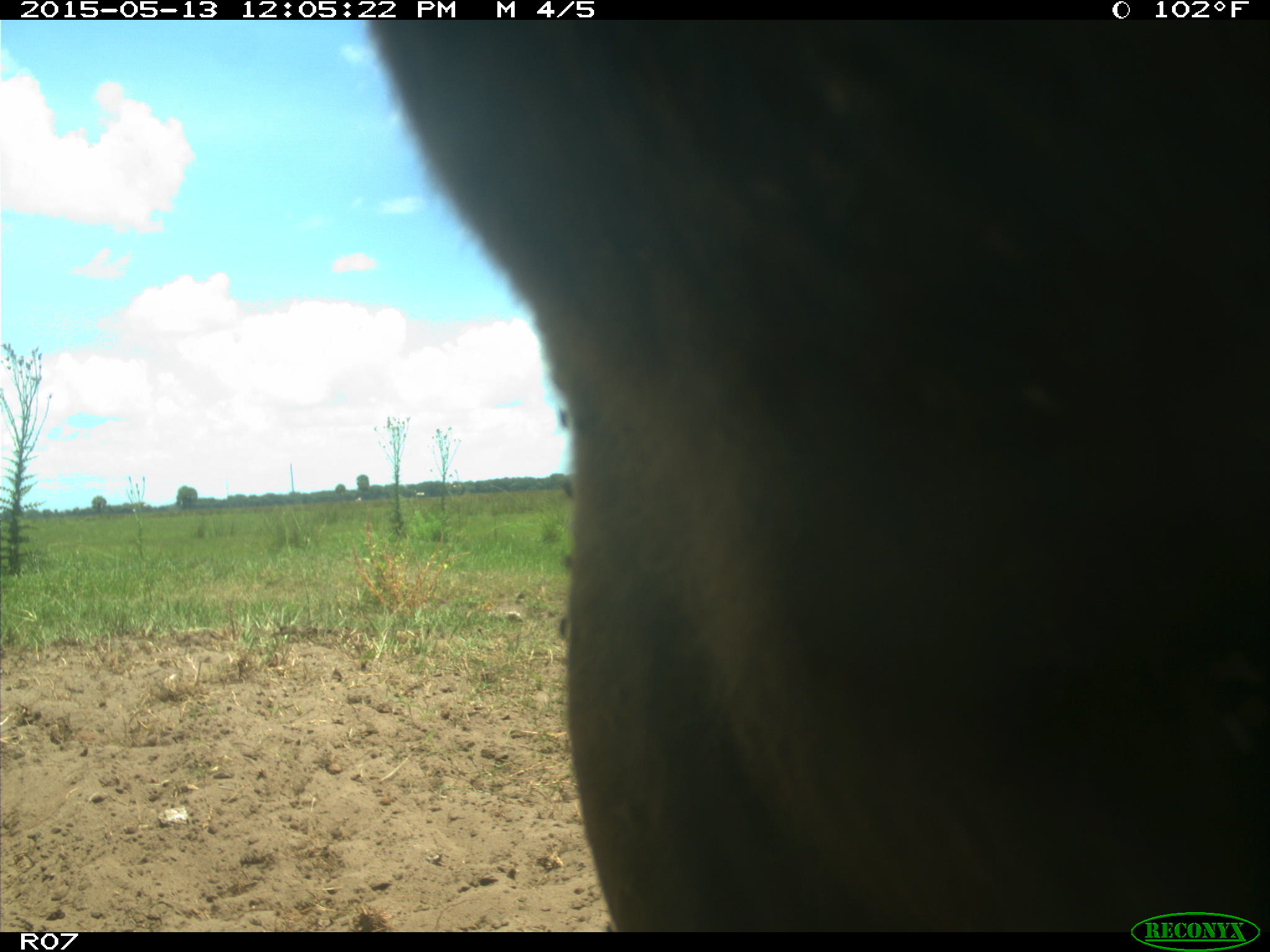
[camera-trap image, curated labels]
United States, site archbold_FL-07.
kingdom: Animalia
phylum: Chordata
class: Mammalia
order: Artiodactyla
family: Bovidae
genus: Bos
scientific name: Bos taurus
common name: domestic cow